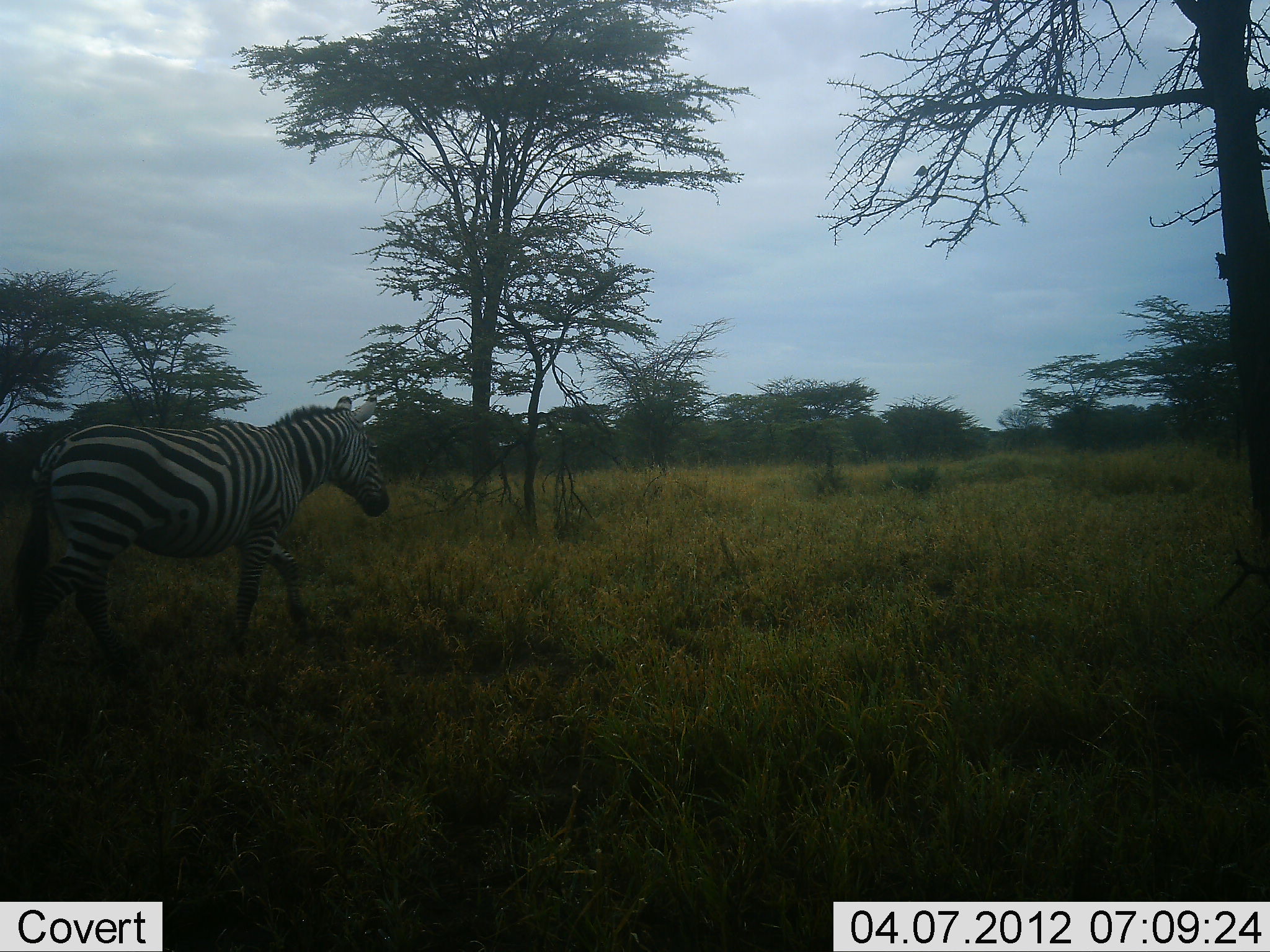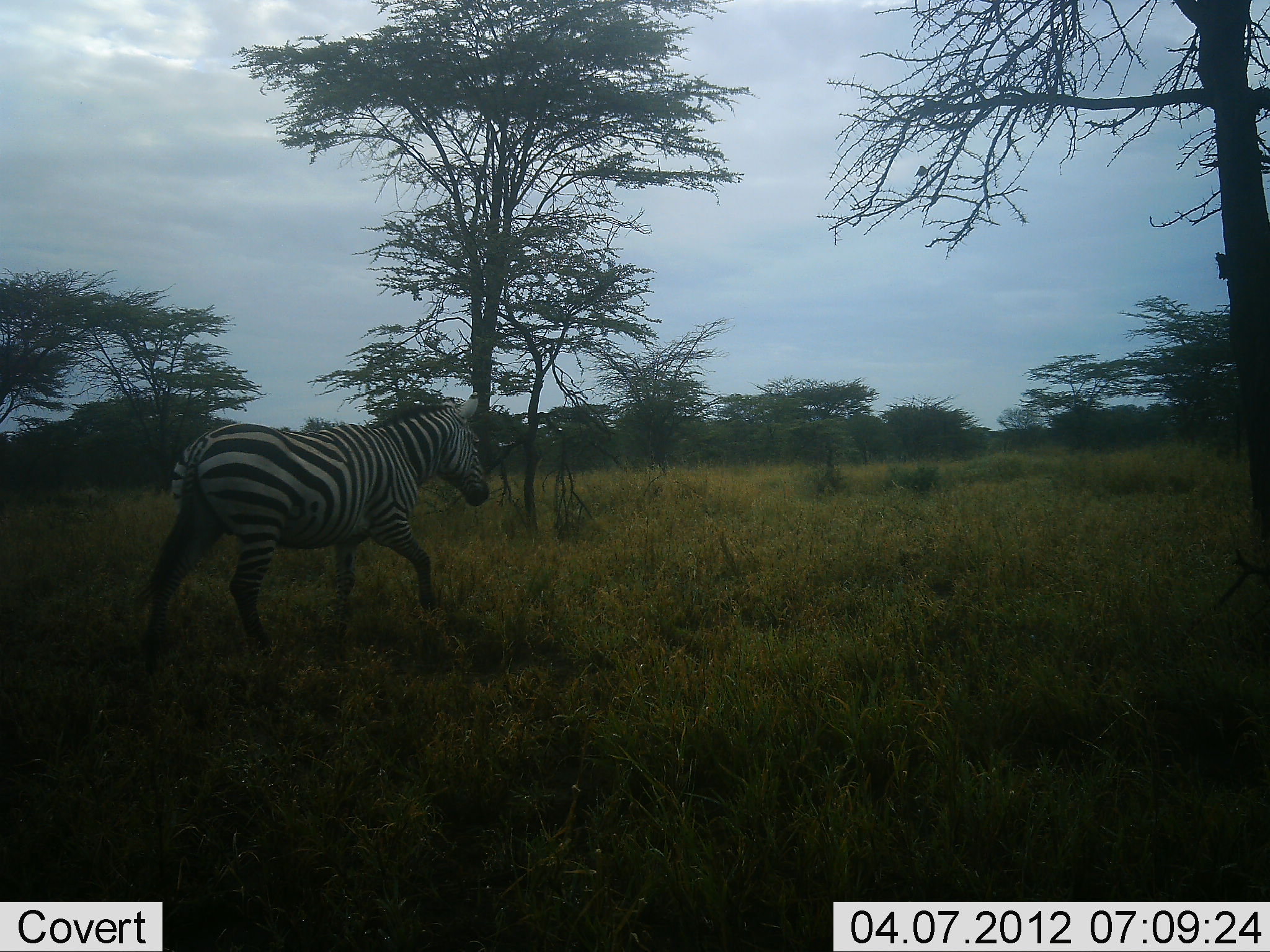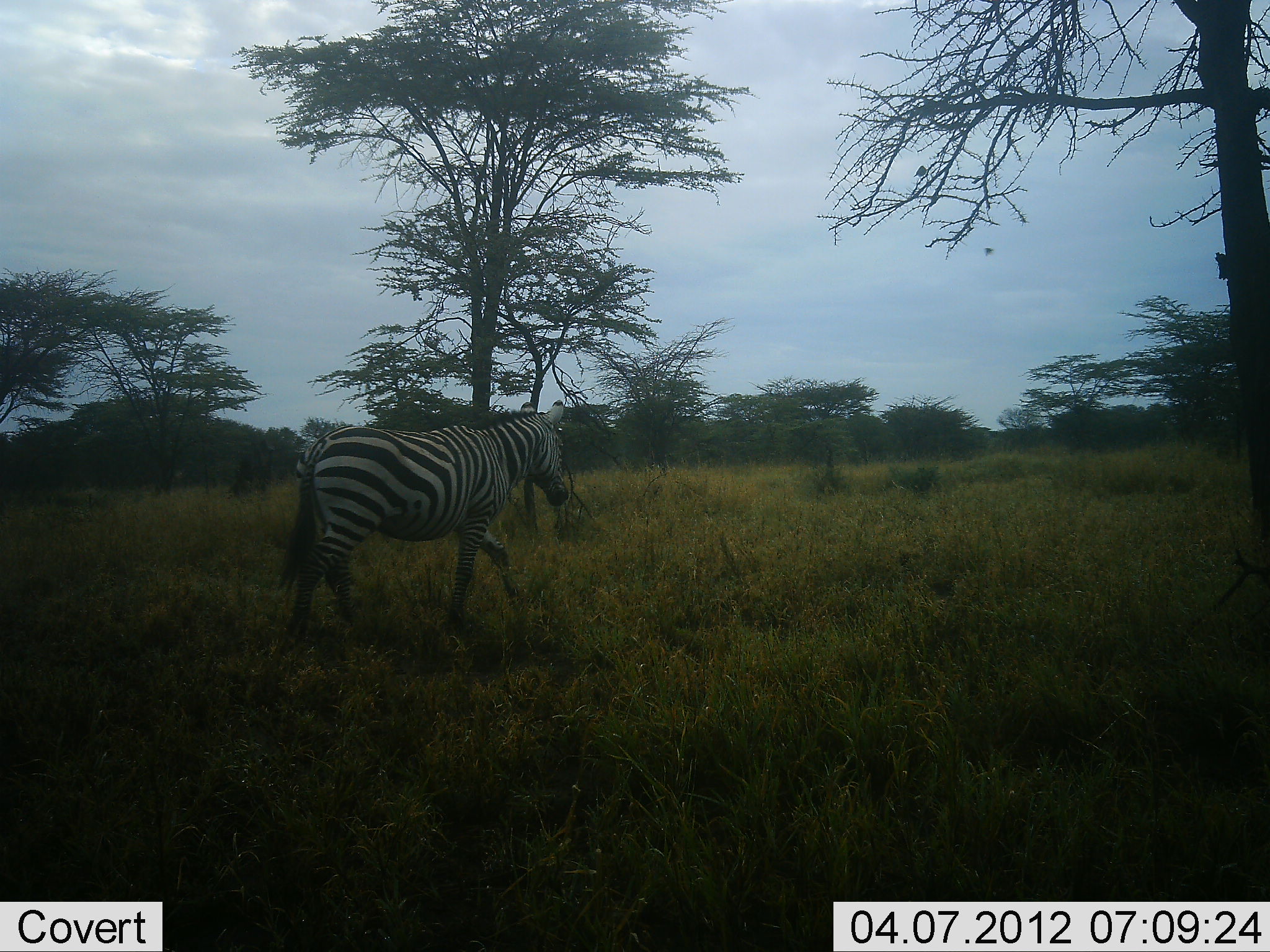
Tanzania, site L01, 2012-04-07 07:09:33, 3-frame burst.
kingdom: Animalia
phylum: Chordata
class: Mammalia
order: Perissodactyla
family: Equidae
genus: Equus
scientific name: Equus quagga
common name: plains zebra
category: zebra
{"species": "zebra (plains zebra) (Equus quagga)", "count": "1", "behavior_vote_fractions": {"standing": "0%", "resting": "0%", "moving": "100%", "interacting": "0%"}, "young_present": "0%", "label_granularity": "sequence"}